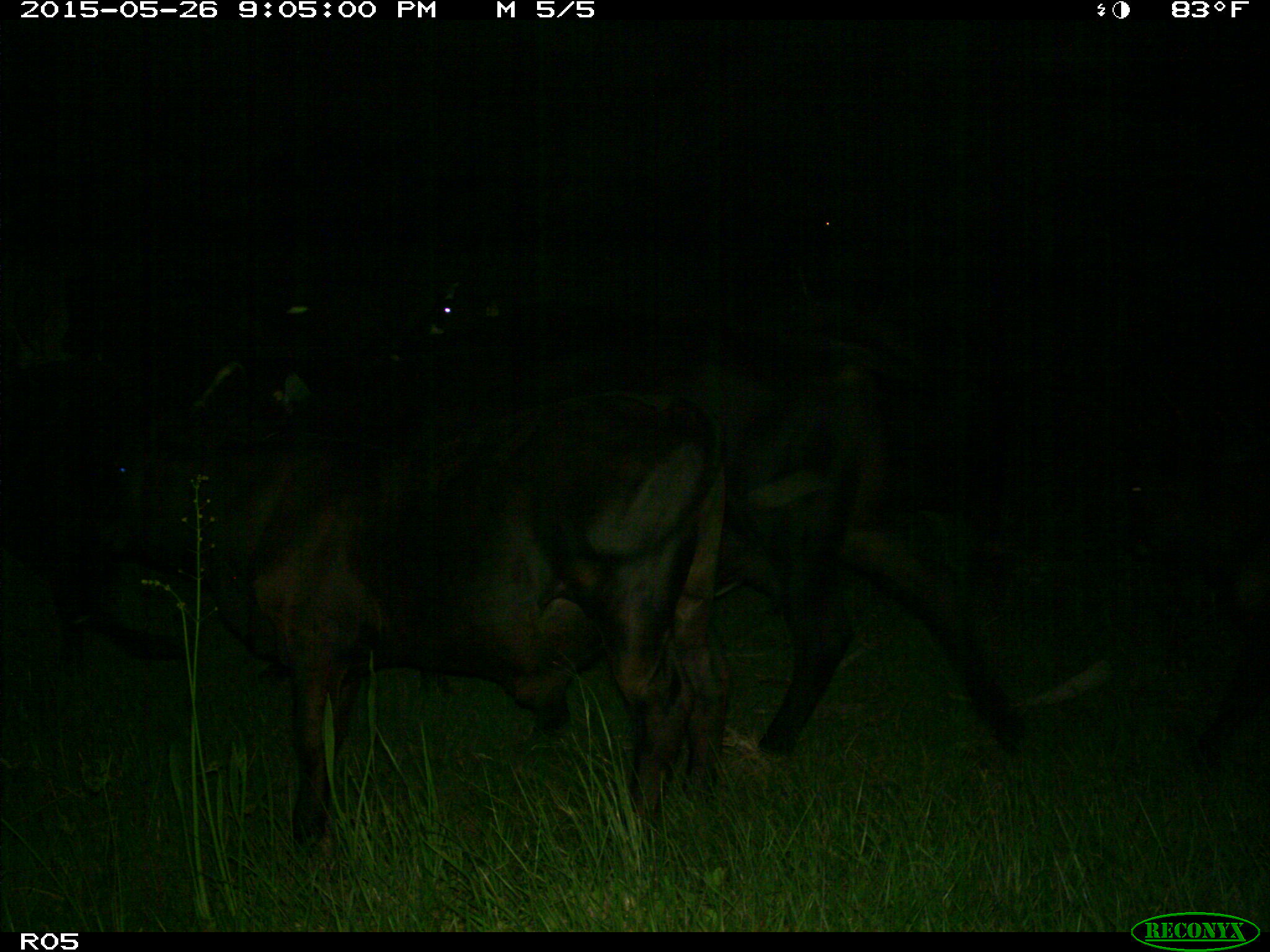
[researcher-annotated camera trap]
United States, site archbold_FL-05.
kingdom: Animalia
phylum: Chordata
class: Mammalia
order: Artiodactyla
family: Bovidae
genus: Bos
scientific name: Bos taurus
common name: domestic cow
Bos taurus (domestic cow).